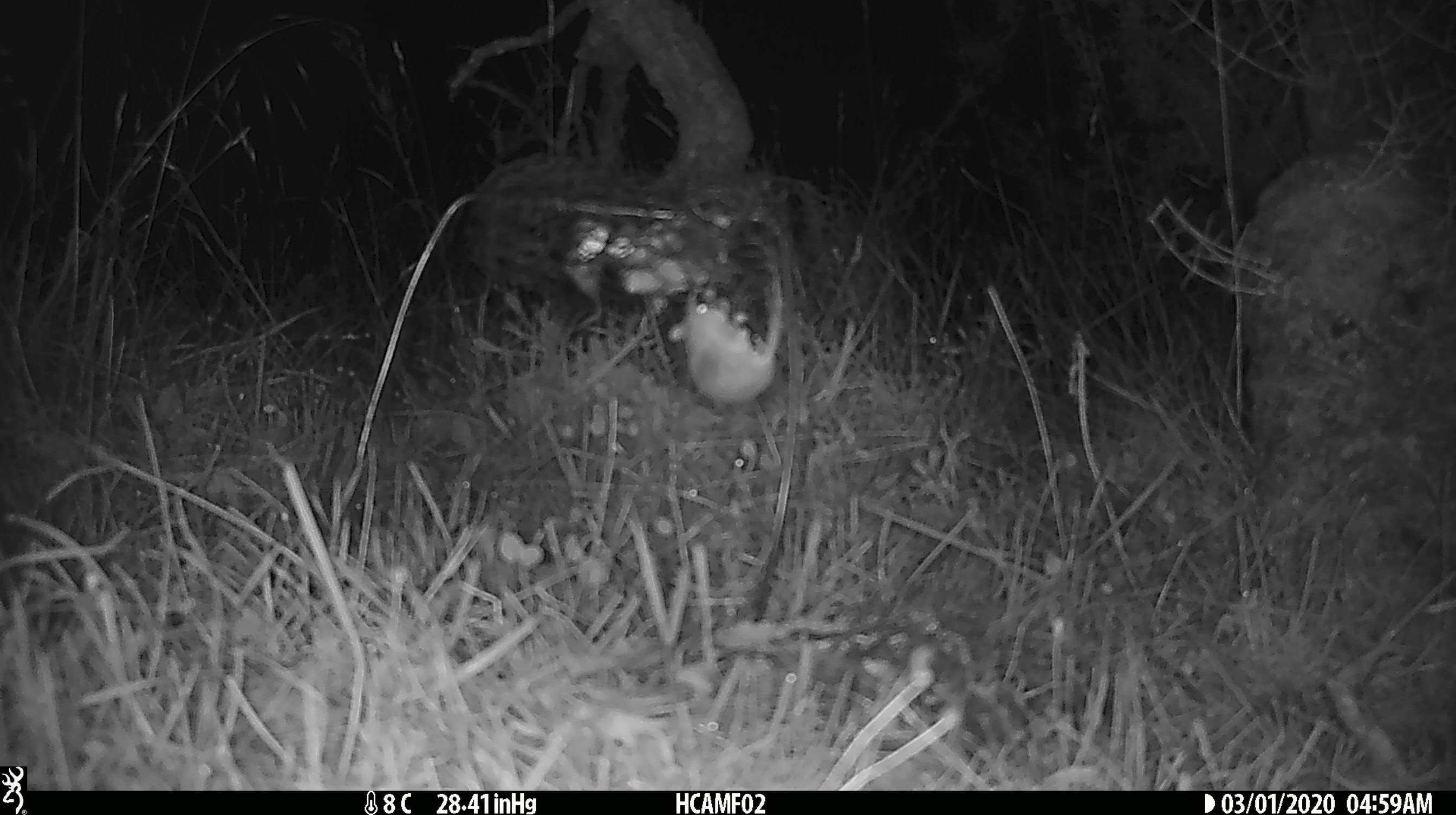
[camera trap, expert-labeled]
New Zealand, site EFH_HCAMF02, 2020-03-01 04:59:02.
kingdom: Animalia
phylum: Chordata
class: Mammalia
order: Rodentia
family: Muridae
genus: Mus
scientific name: Mus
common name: mouse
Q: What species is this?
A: Mouse (Mus).